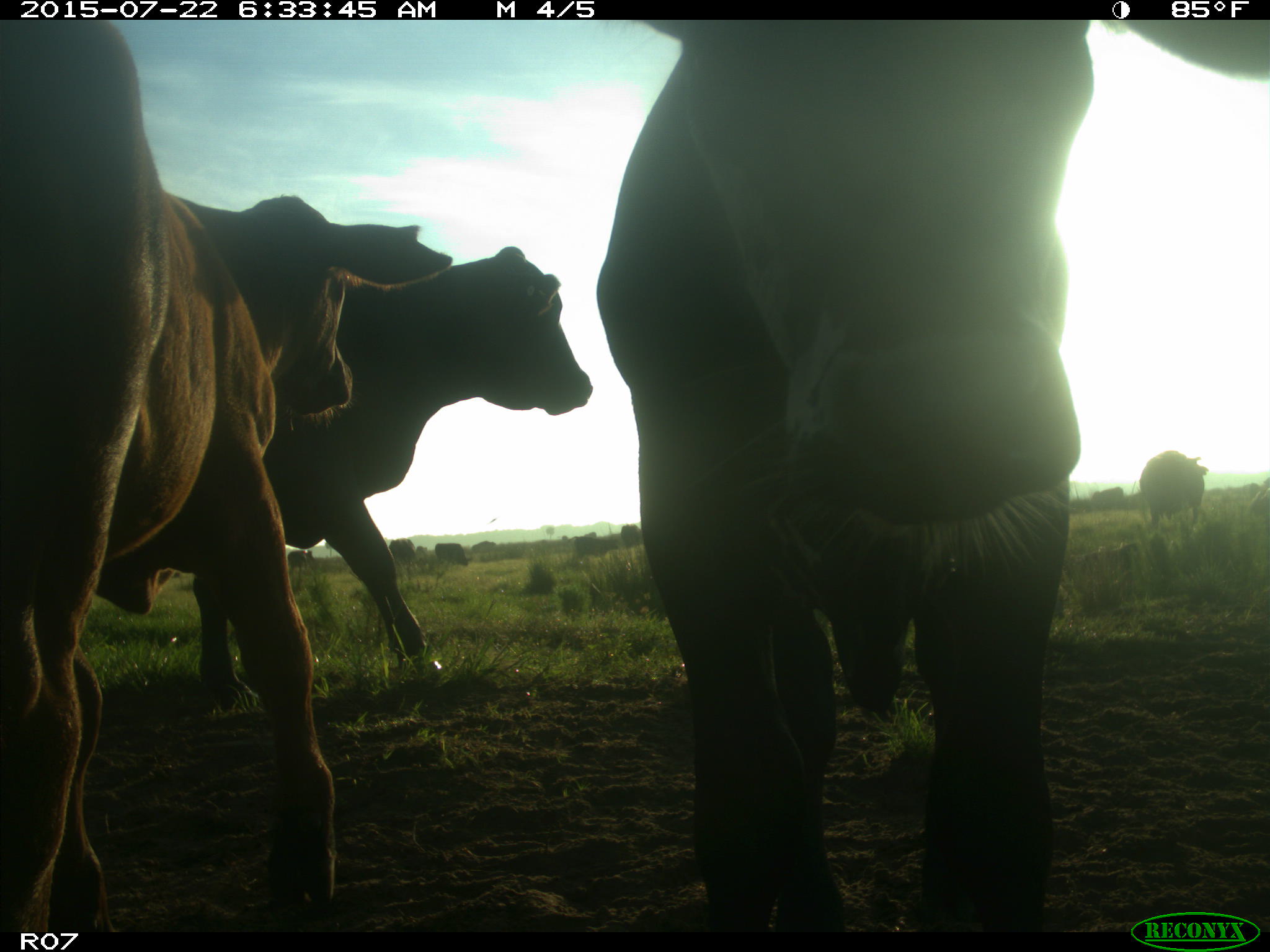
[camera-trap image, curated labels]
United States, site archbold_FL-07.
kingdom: Animalia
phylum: Chordata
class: Mammalia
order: Carnivora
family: Procyonidae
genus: Procyon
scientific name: Procyon lotor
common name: common raccoon